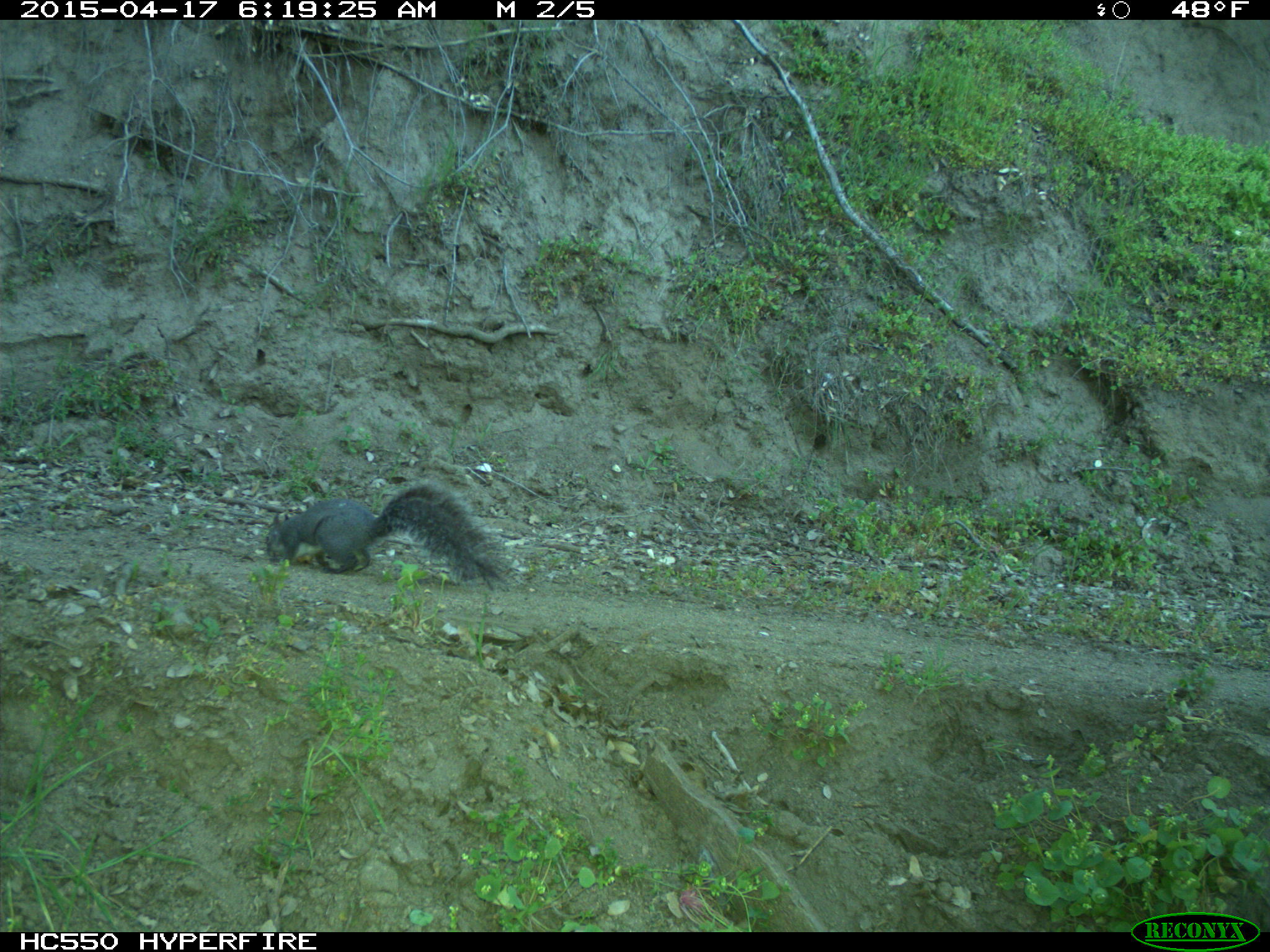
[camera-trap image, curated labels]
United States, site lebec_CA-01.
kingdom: Animalia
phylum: Chordata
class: Mammalia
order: Rodentia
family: Sciuridae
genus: Sciurus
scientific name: Sciurus carolinensis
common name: eastern gray squirrel